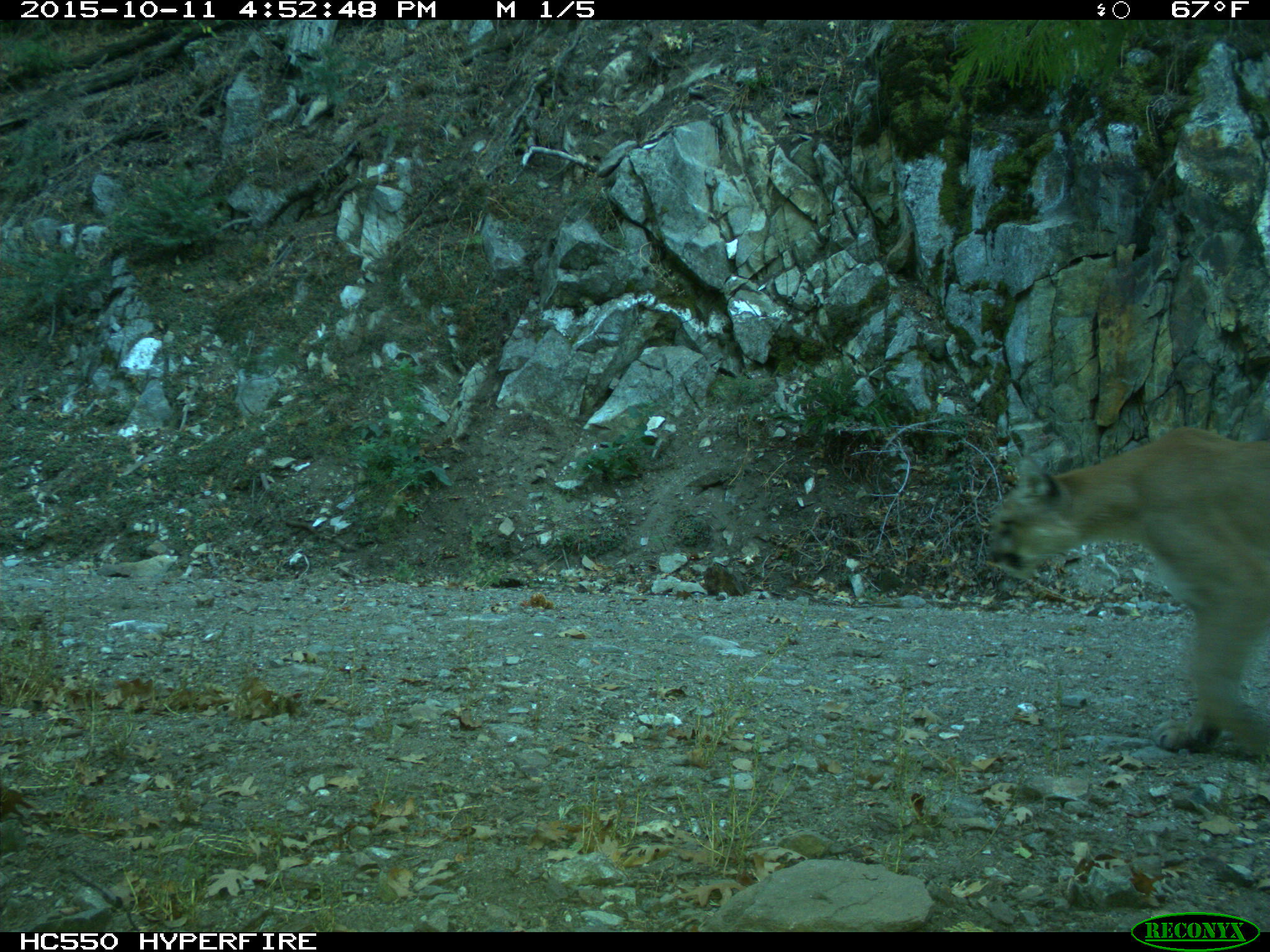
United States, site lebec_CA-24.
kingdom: Animalia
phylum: Chordata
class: Mammalia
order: Carnivora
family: Felidae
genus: Puma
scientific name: Puma concolor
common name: mountain lion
Puma concolor (mountain lion).